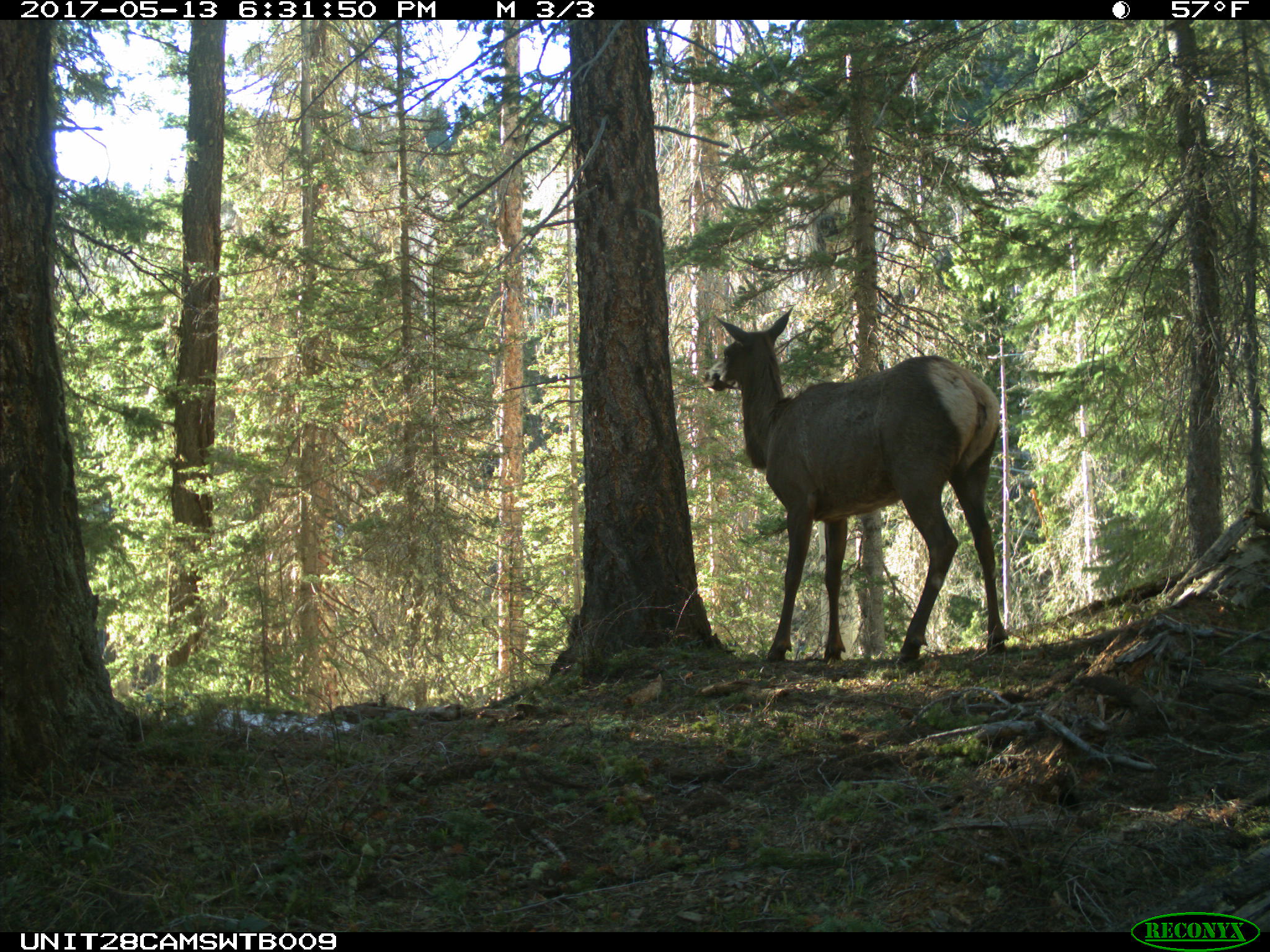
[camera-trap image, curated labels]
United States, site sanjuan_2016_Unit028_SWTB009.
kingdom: Animalia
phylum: Chordata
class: Mammalia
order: Artiodactyla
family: Cervidae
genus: Cervus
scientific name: Cervus elaphus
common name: red deer